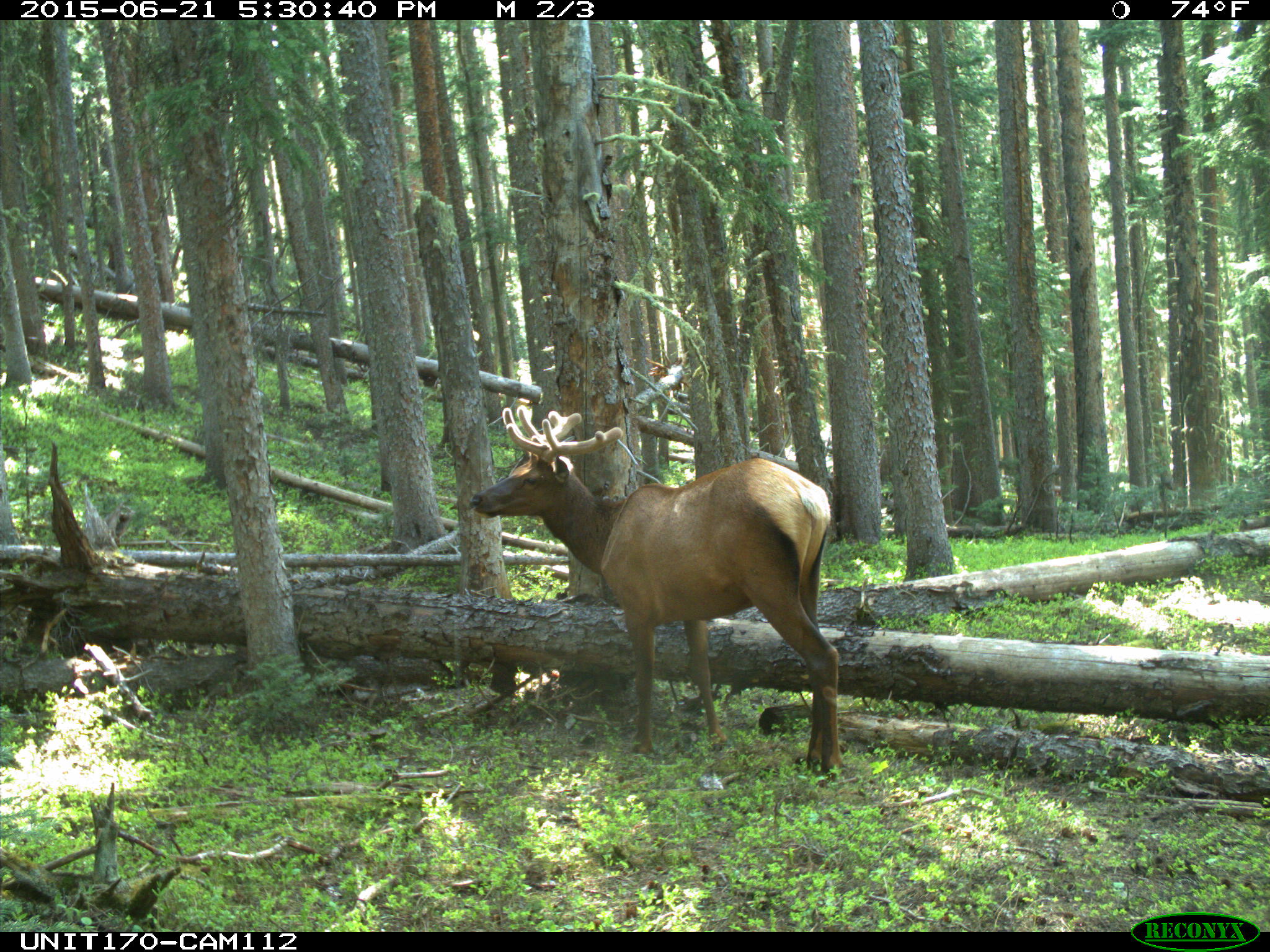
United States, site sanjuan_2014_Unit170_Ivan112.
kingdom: Animalia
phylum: Chordata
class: Mammalia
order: Artiodactyla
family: Cervidae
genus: Cervus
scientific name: Cervus elaphus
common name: red deer